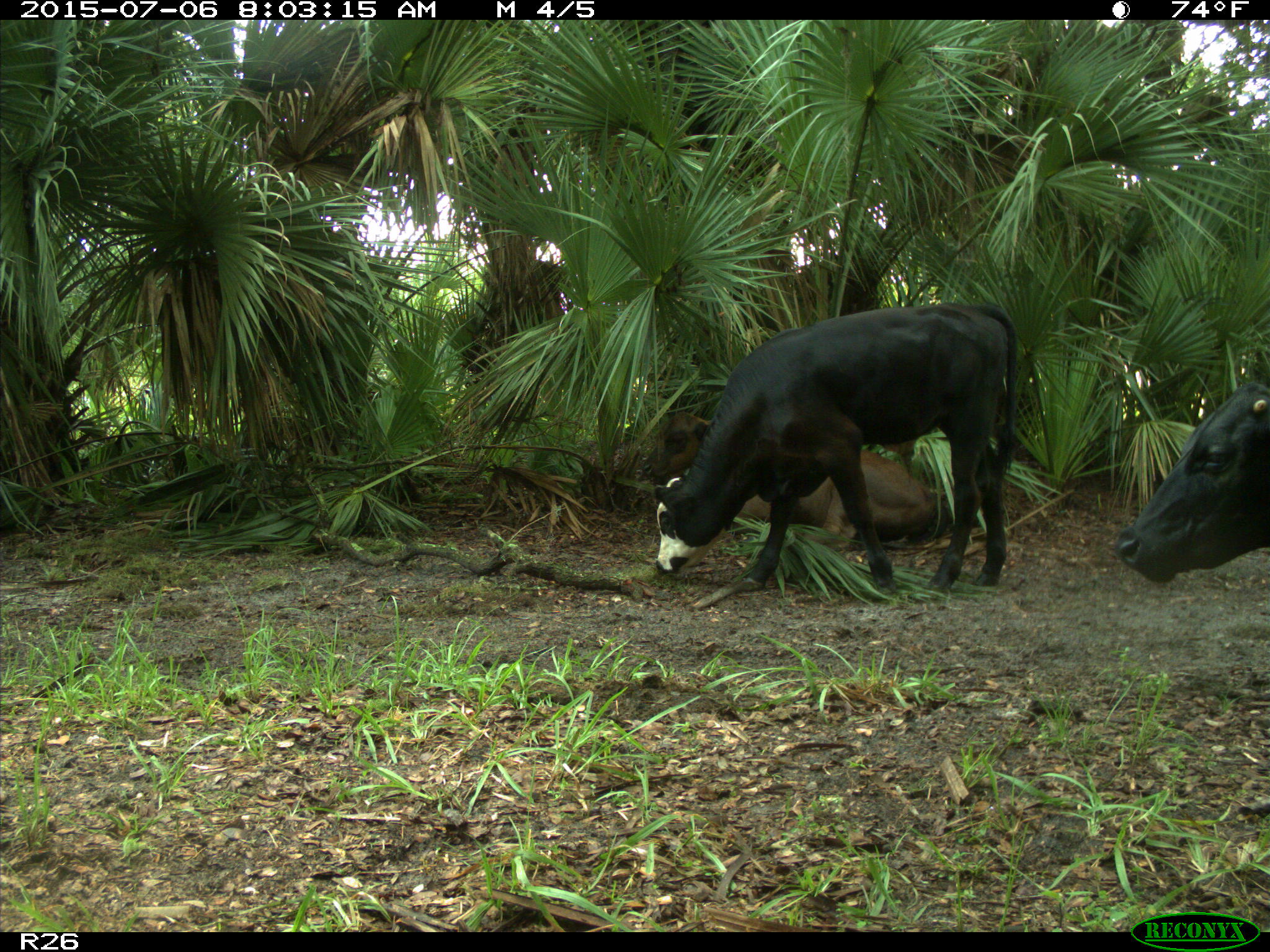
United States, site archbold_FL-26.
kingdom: Animalia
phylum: Chordata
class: Mammalia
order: Artiodactyla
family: Bovidae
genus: Bos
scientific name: Bos taurus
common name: domestic cow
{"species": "Bos taurus (domestic cow)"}